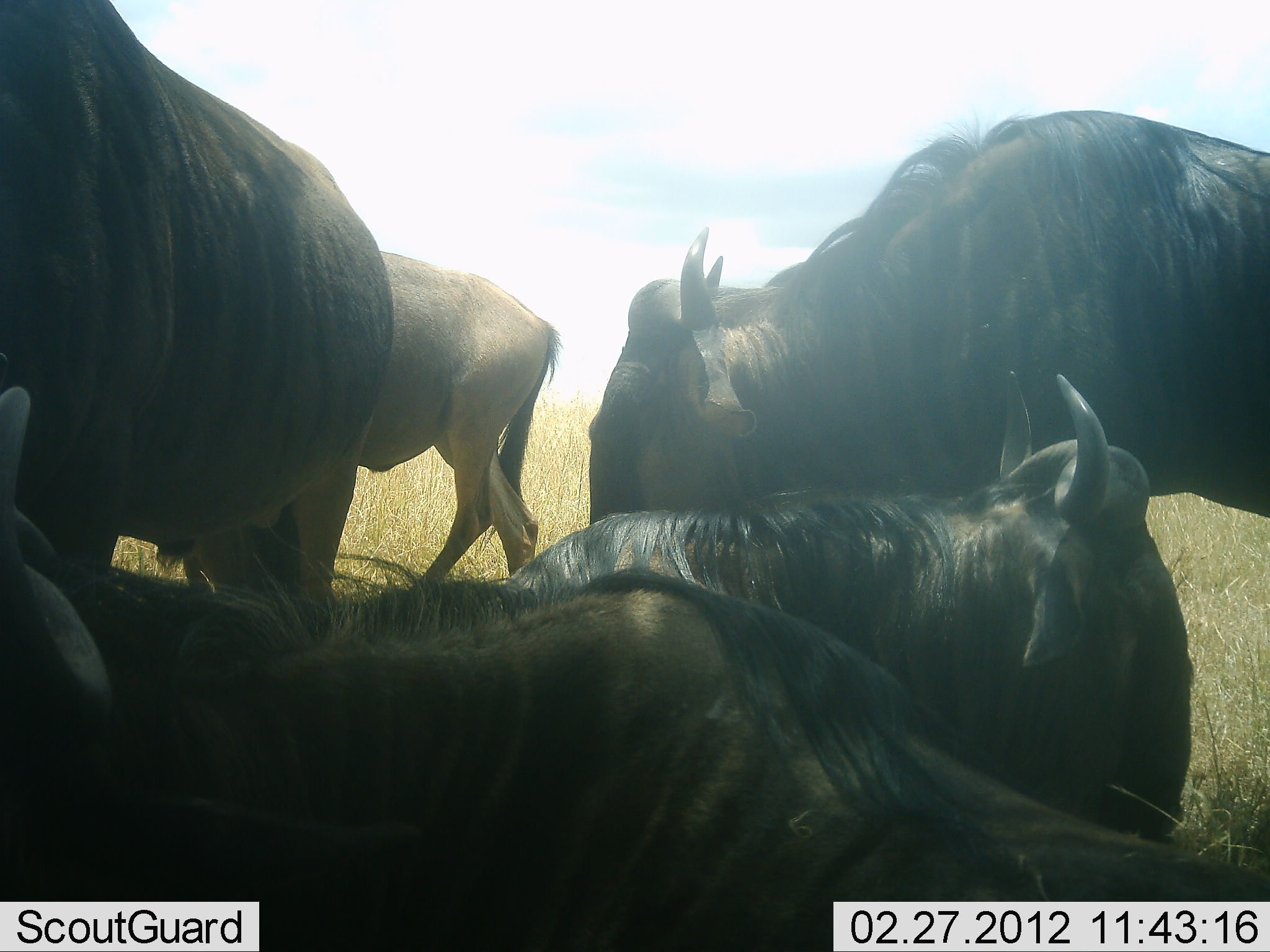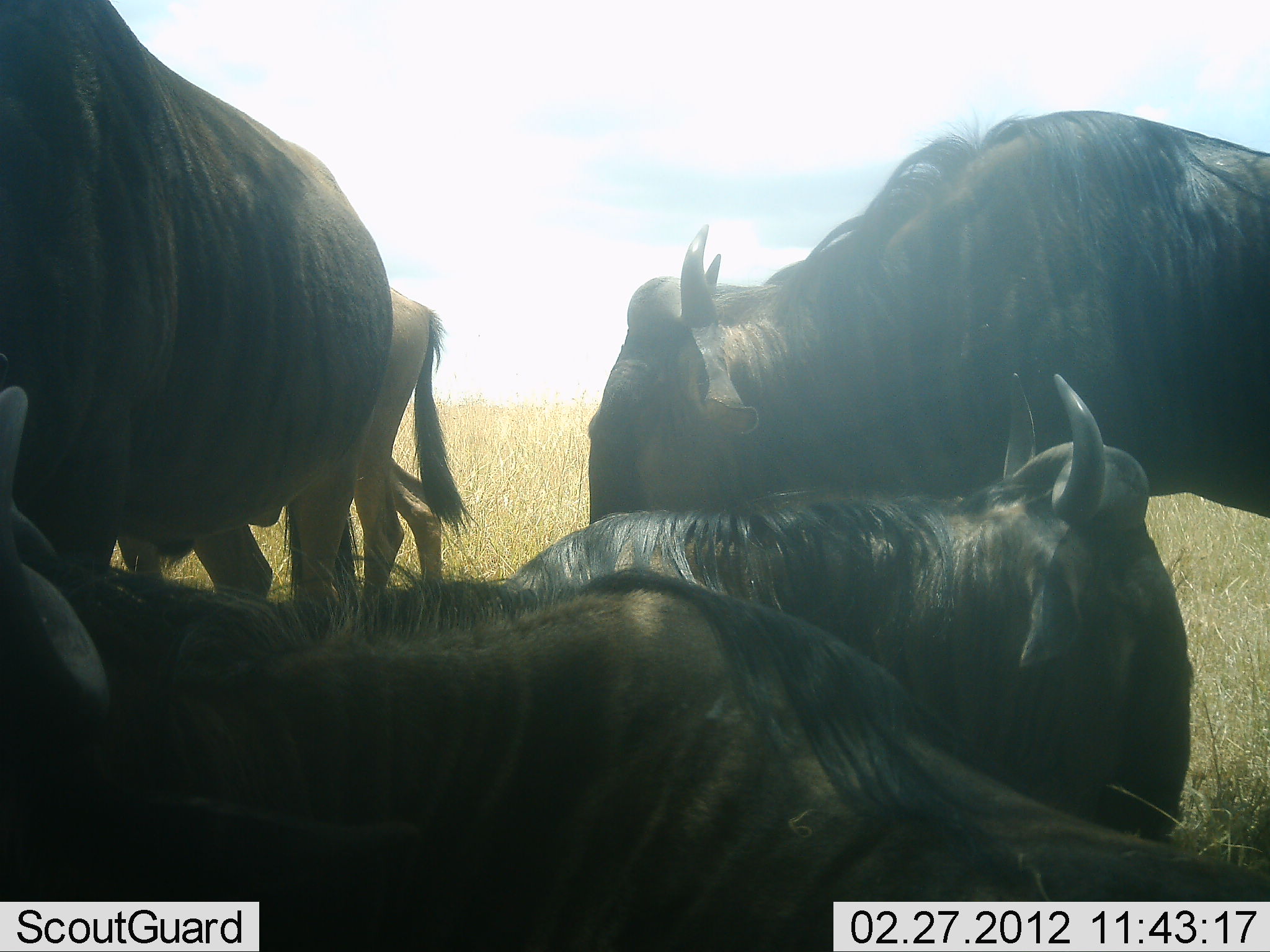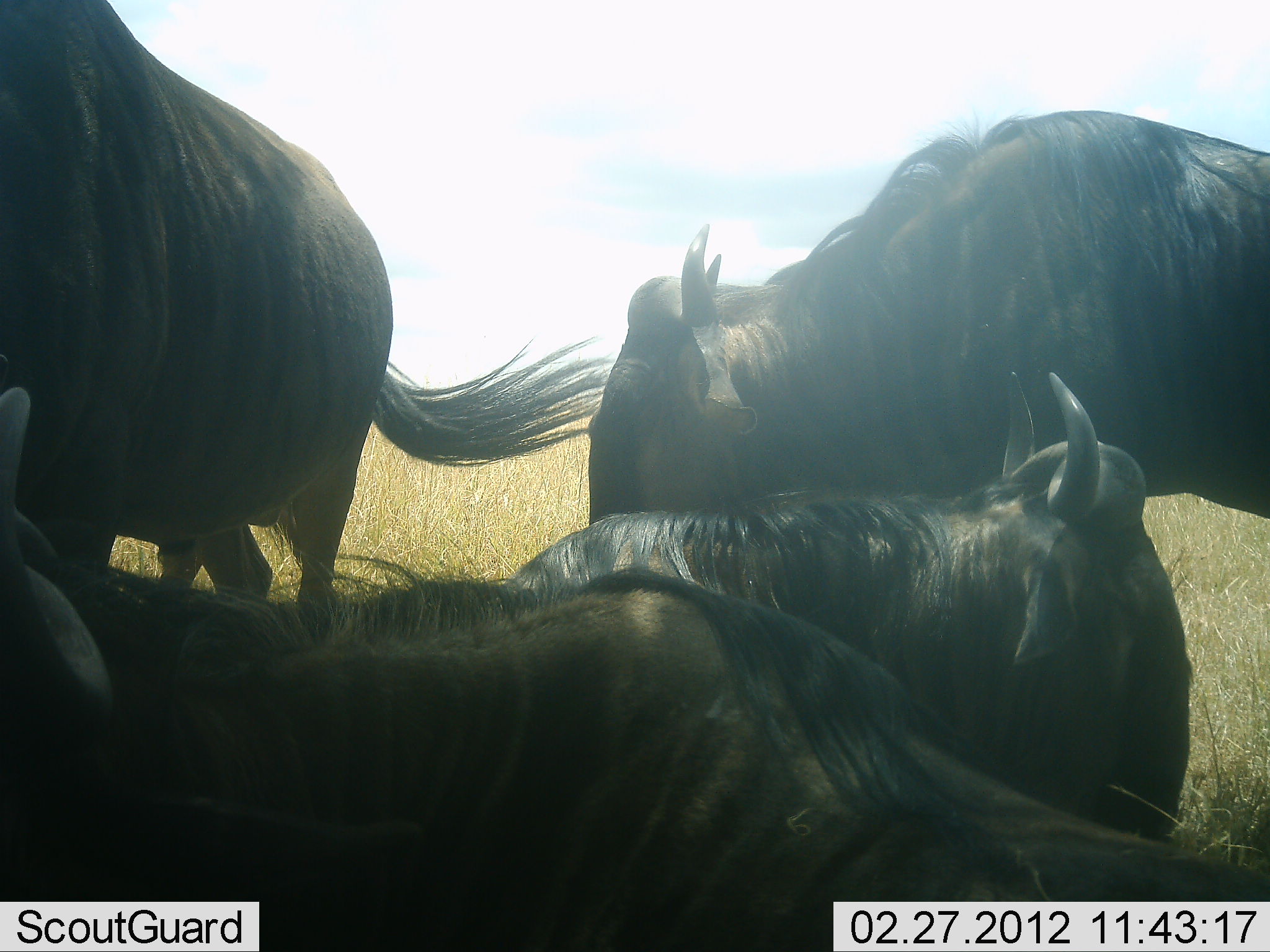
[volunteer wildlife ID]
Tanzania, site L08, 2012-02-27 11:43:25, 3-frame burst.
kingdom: Animalia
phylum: Chordata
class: Mammalia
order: Artiodactyla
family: Bovidae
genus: Connochaetes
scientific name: Connochaetes taurinus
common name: blue wildebeest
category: wildebeest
Wildebeest (blue wildebeest) (Connochaetes taurinus), count 5. Behavior (volunteer vote fractions): standing 71%, resting 100%, moving 47%, interacting 0%. Young present (vote fraction): 29%. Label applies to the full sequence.